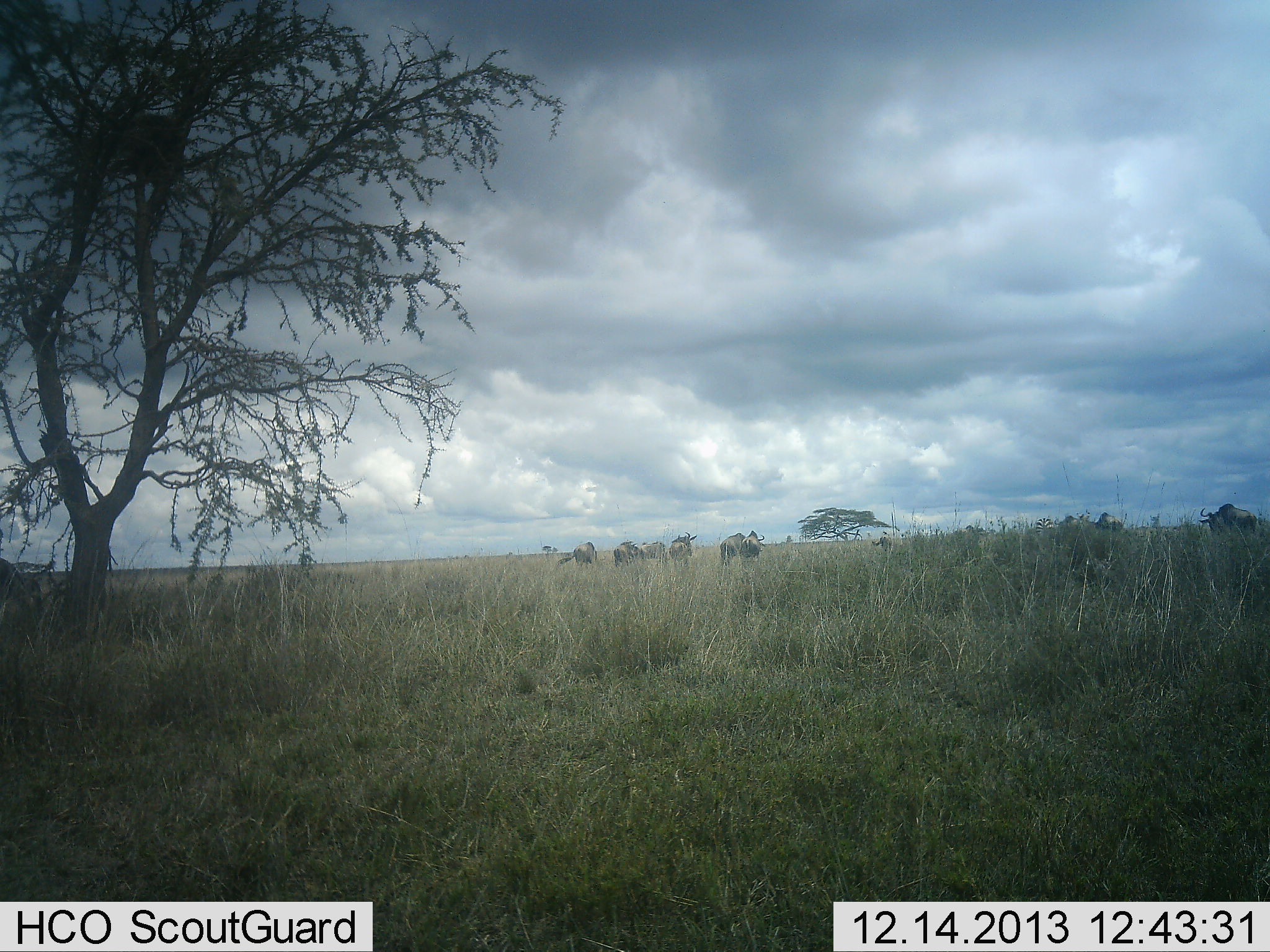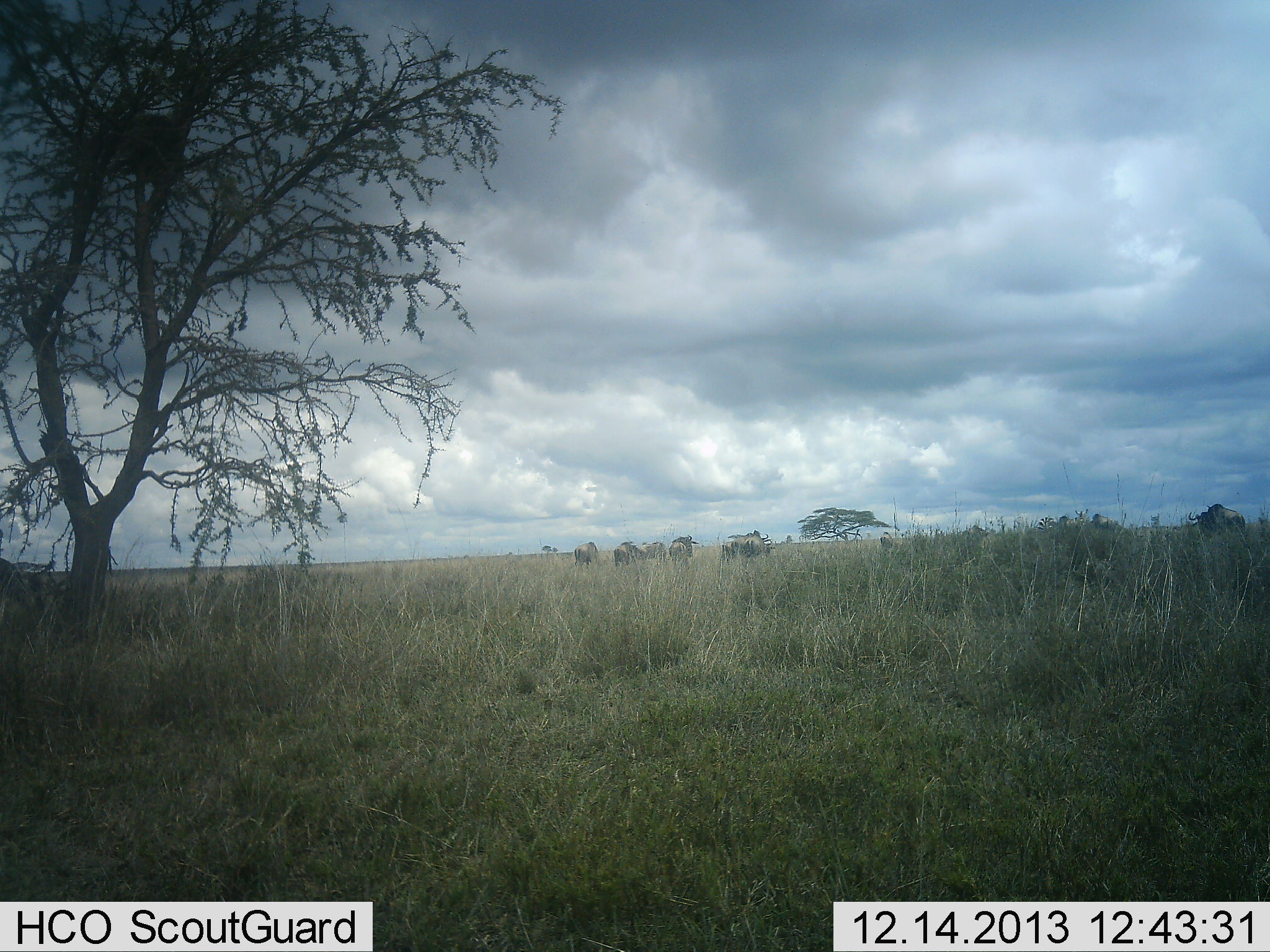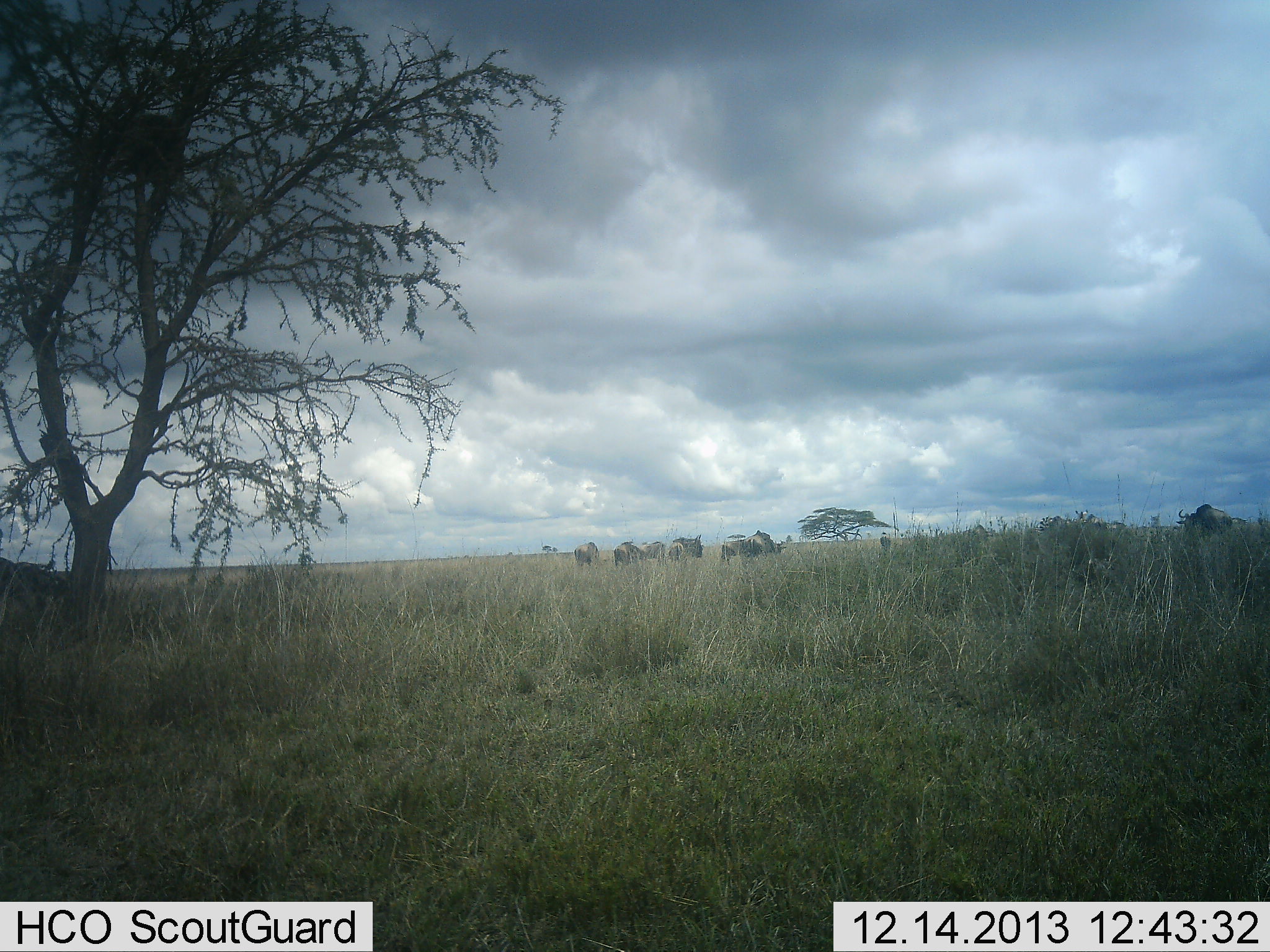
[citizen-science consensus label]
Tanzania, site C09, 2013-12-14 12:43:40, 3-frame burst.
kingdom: Animalia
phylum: Chordata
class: Mammalia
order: Artiodactyla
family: Bovidae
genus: Connochaetes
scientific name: Connochaetes taurinus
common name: blue wildebeest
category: wildebeest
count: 11-50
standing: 30%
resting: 0%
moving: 70%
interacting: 0%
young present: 0%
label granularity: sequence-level